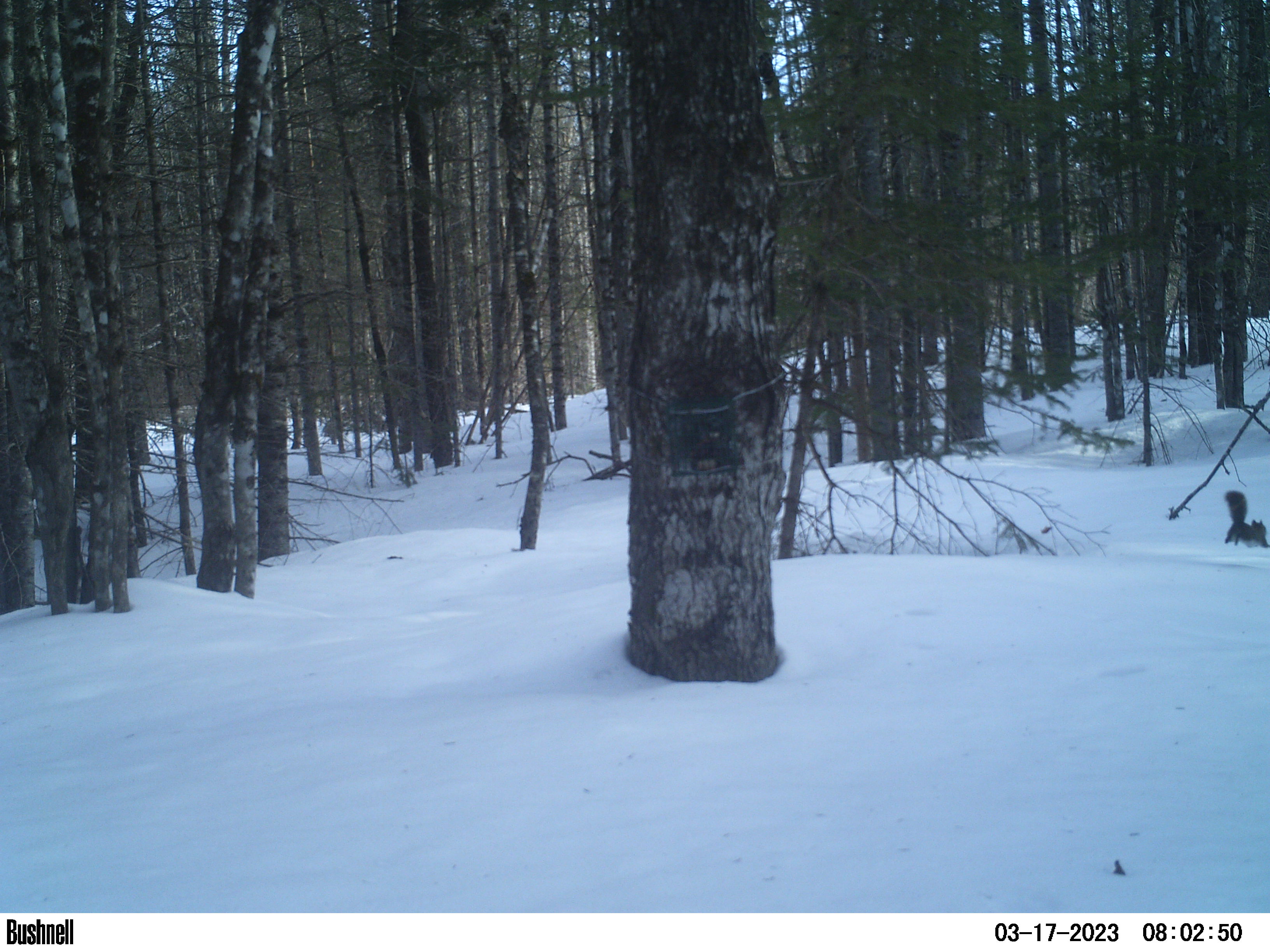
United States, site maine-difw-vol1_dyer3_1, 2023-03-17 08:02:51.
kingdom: Animalia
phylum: Chordata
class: Mammalia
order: Rodentia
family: Sciuridae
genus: Tamiasciurus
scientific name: Tamiasciurus hudsonicus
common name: red squirrel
Red squirrel (Tamiasciurus hudsonicus).